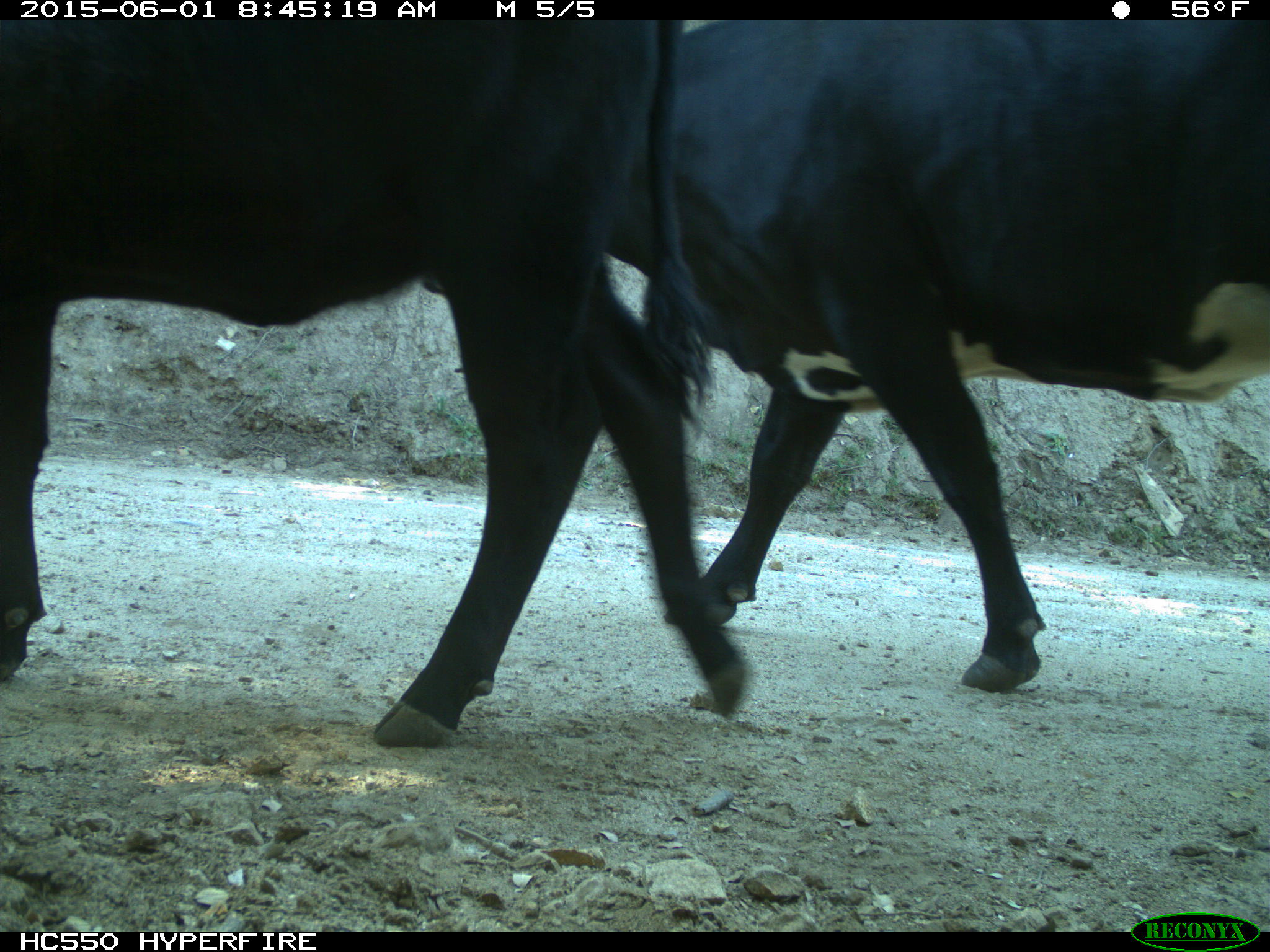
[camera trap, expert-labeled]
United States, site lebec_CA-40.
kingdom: Animalia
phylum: Chordata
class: Mammalia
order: Artiodactyla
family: Bovidae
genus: Bos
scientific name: Bos taurus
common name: domestic cow